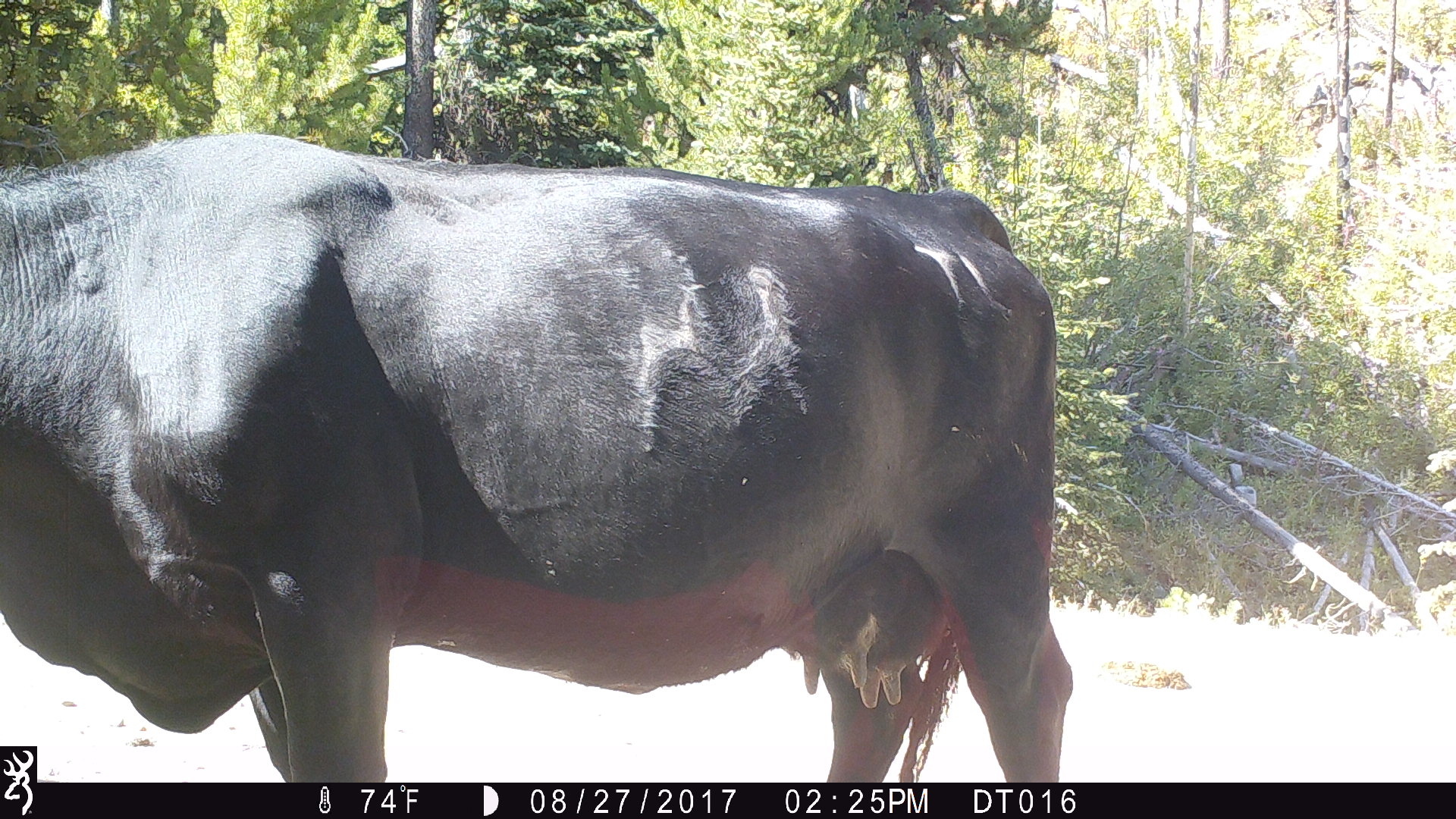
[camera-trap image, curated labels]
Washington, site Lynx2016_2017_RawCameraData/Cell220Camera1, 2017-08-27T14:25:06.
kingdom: Animalia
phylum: Chordata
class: Mammalia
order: Artiodactyla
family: Bovidae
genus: Bos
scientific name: Bos taurus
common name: domestic cattle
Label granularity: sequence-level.